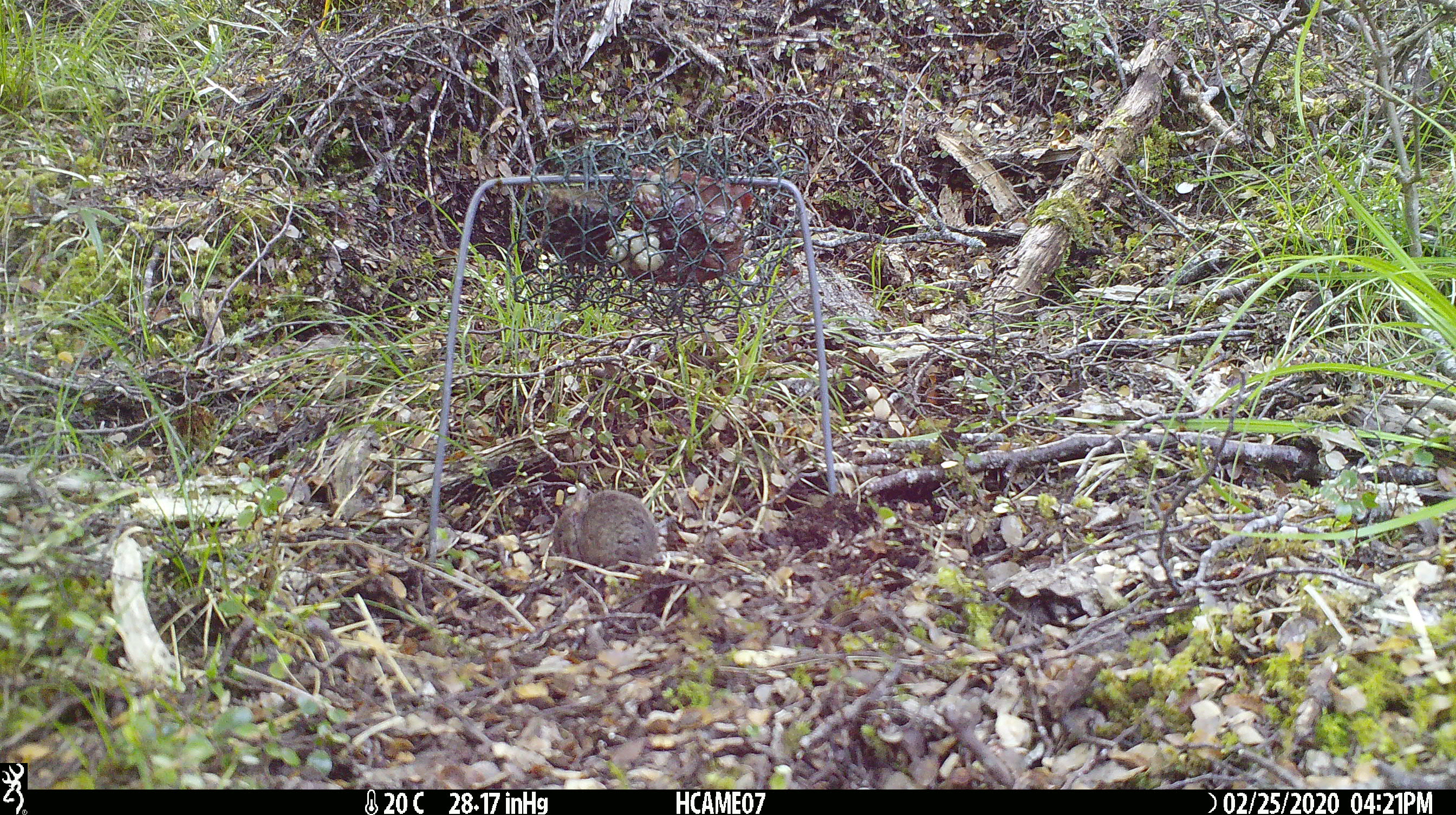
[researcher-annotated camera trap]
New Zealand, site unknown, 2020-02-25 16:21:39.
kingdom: Animalia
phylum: Chordata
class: Mammalia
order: Rodentia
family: Muridae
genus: Mus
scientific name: Mus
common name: mouse